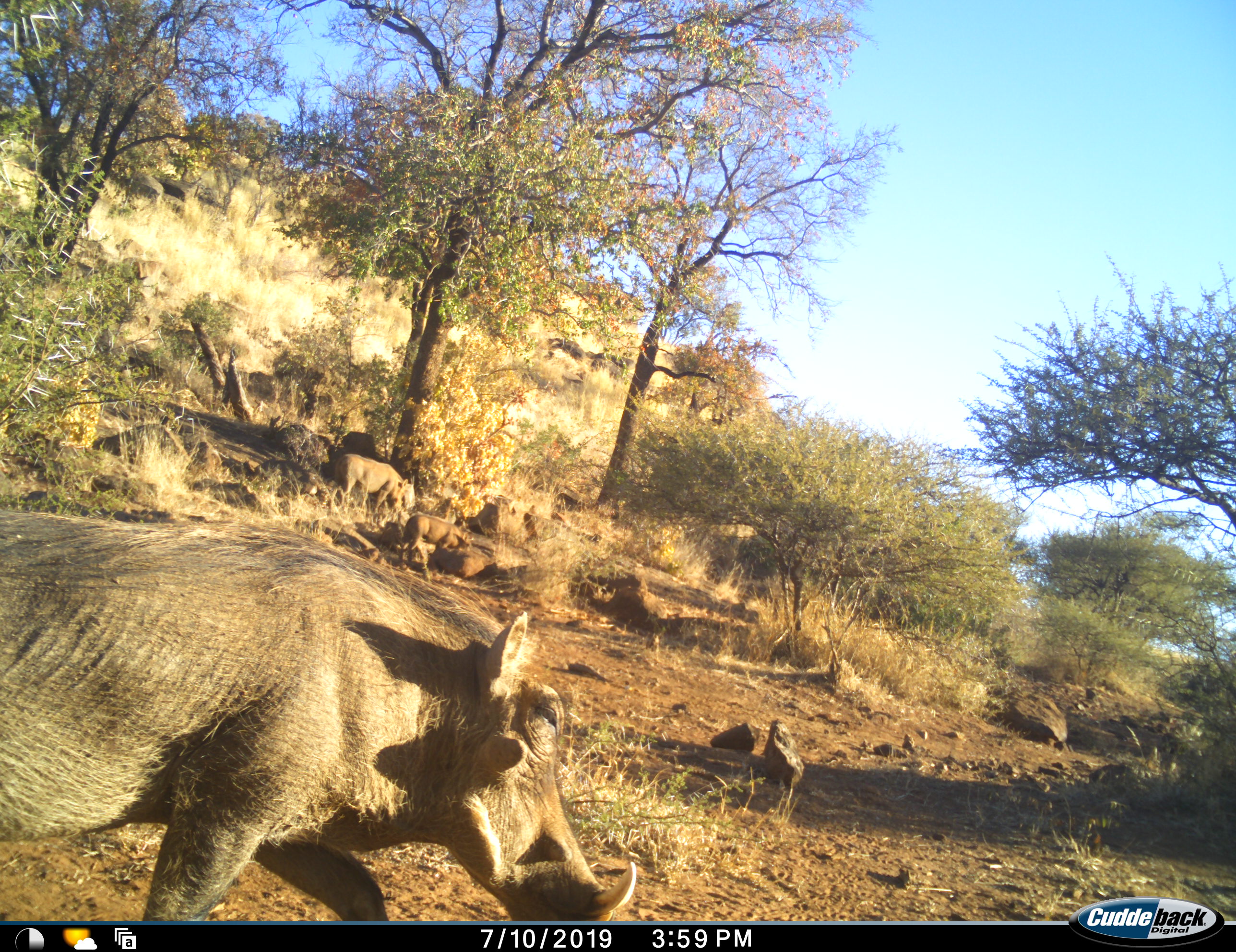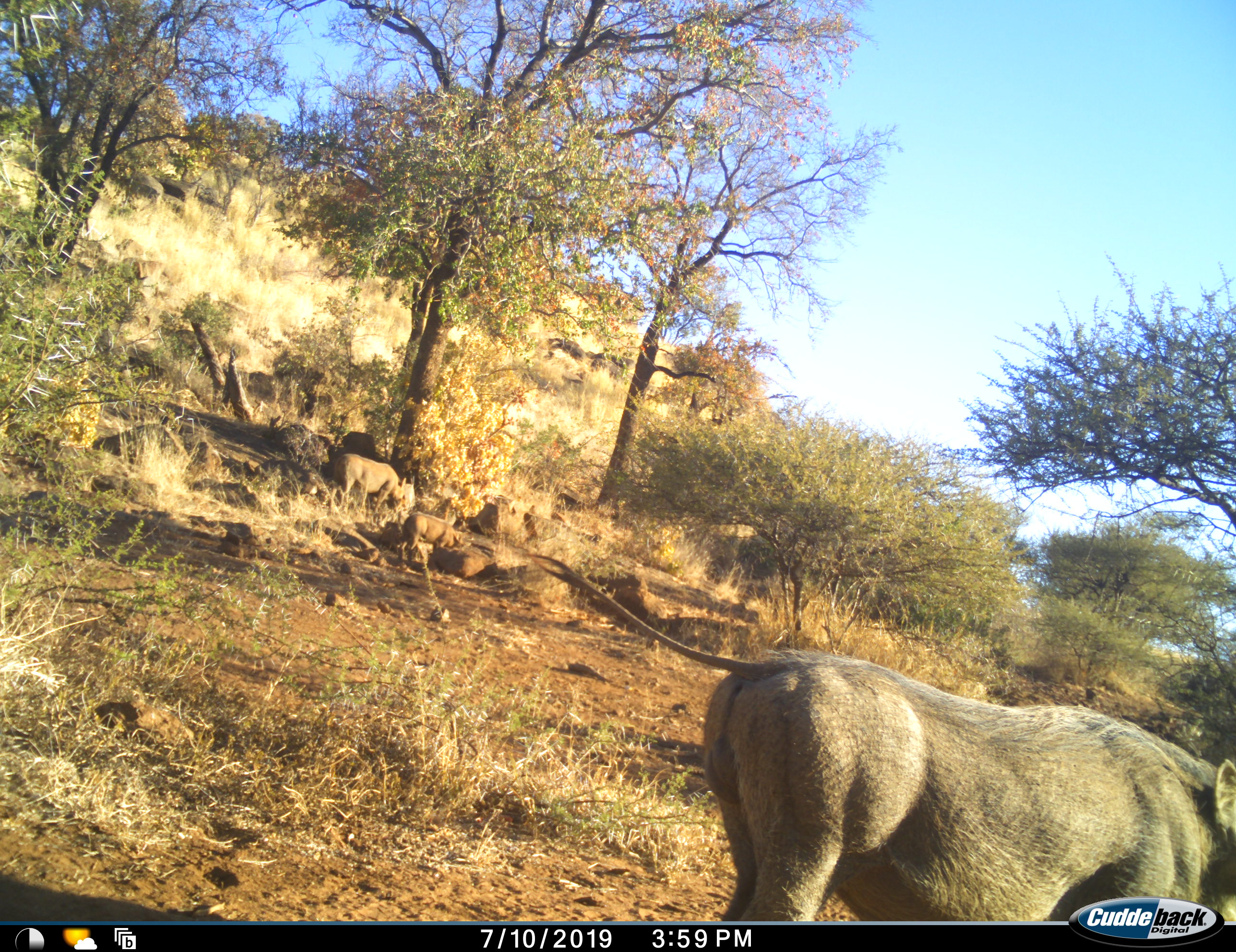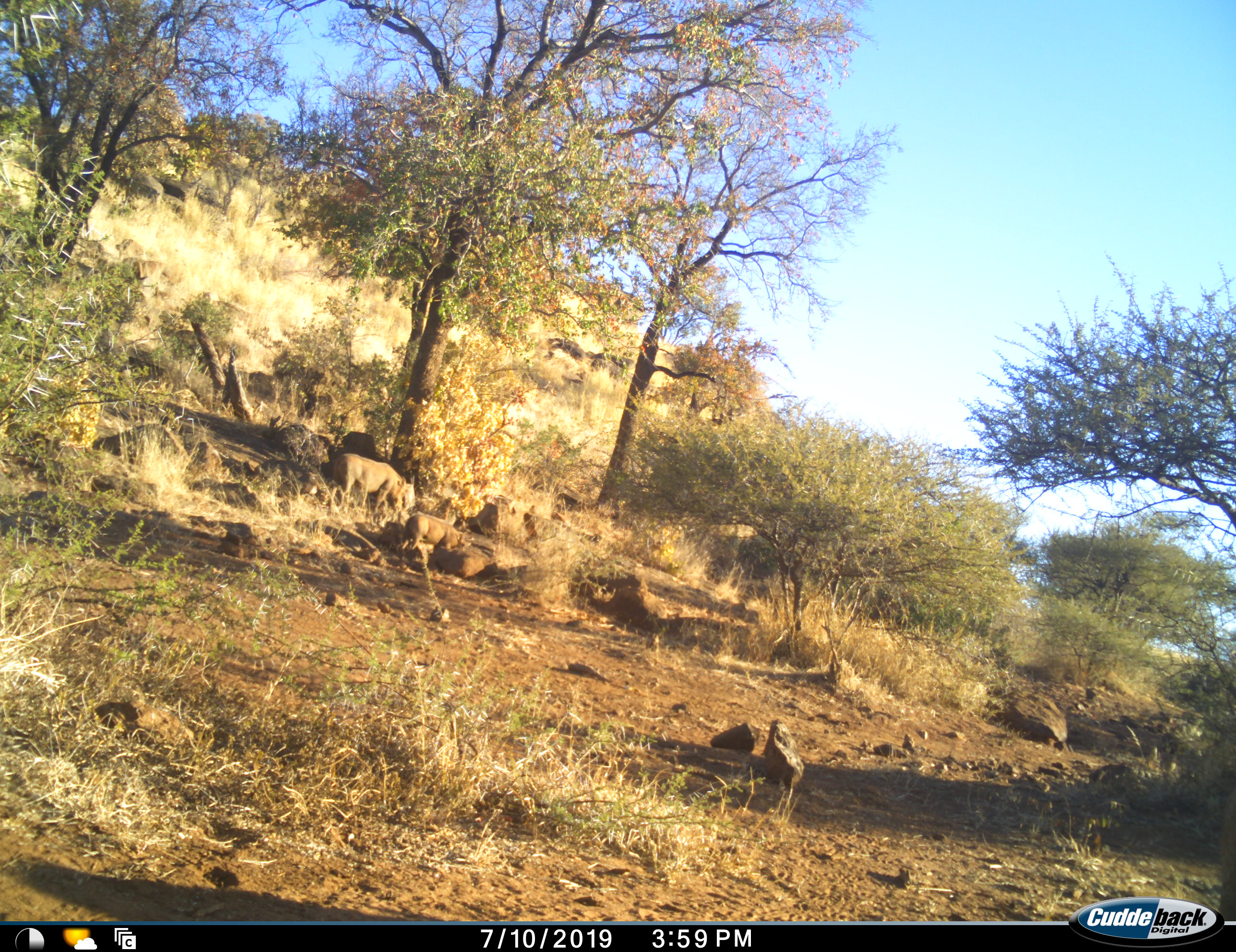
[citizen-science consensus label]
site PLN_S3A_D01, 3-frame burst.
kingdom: Animalia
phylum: Chordata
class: Mammalia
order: Artiodactyla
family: Suidae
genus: Phacochoerus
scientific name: Phacochoerus africanus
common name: warthog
Warthog (Phacochoerus africanus), count 3. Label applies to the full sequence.